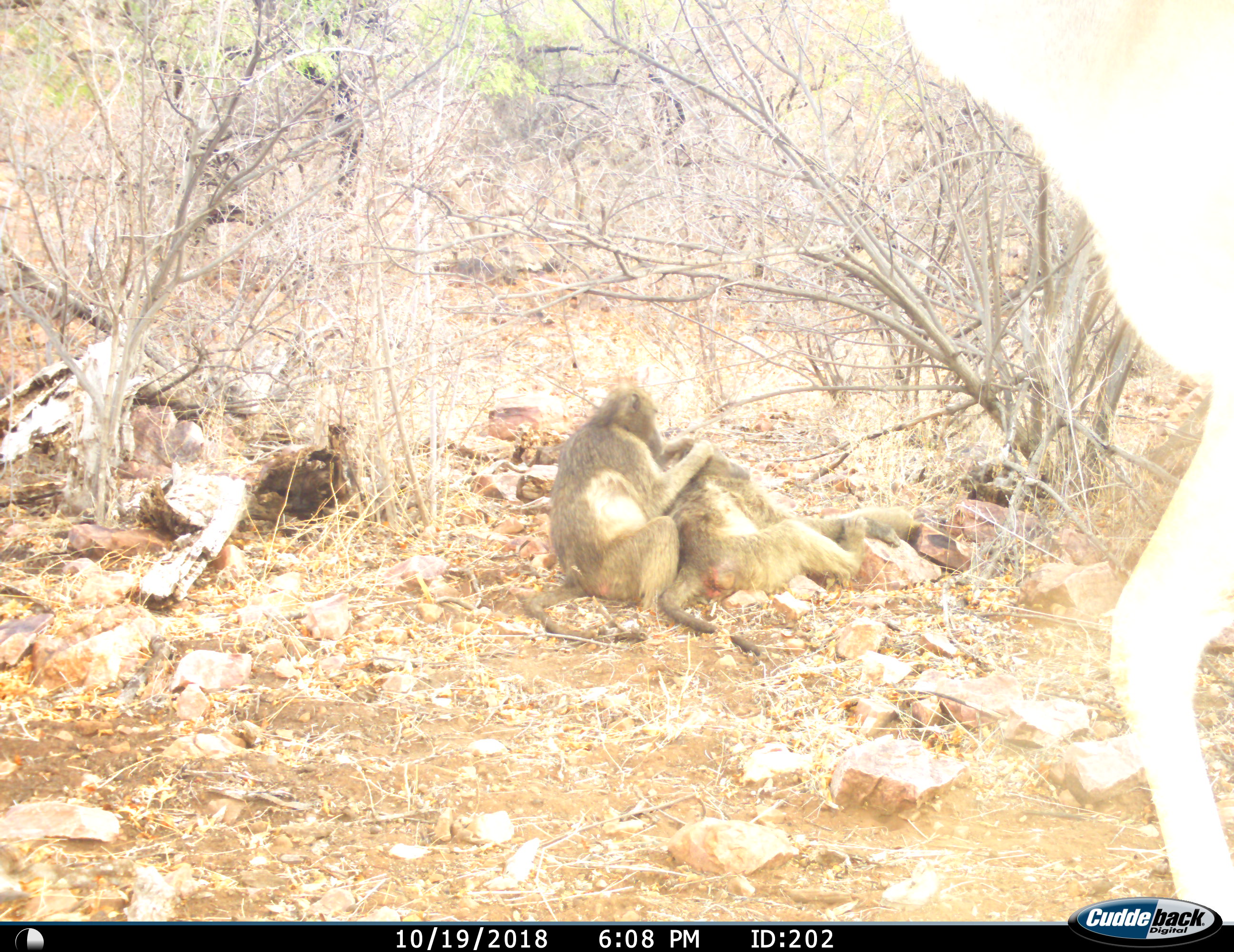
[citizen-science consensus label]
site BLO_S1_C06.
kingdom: Animalia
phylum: Chordata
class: Mammalia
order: Primates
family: Cercopithecidae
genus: Papio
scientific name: Papio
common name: baboon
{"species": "baboon (Papio)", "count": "2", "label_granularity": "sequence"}